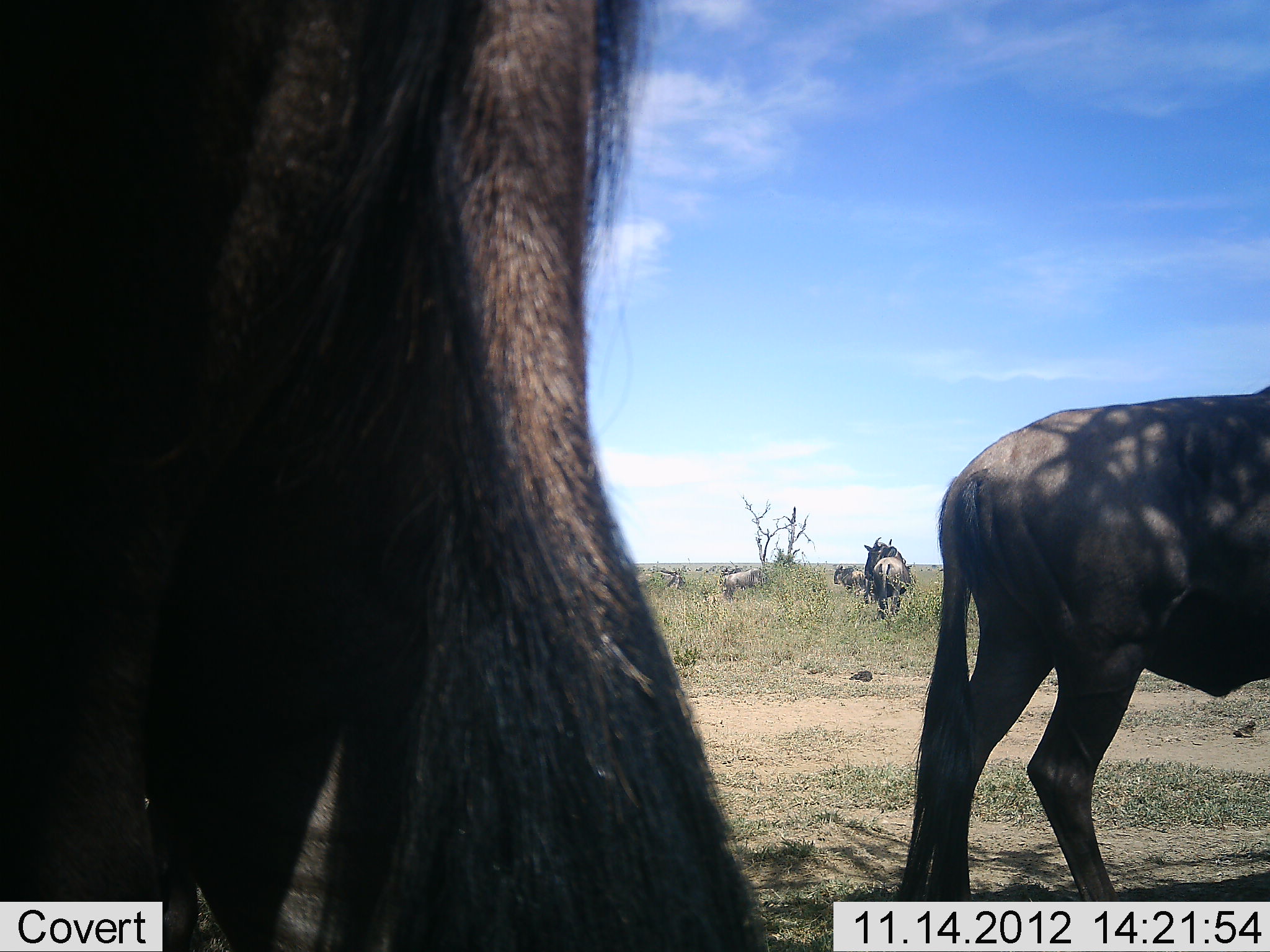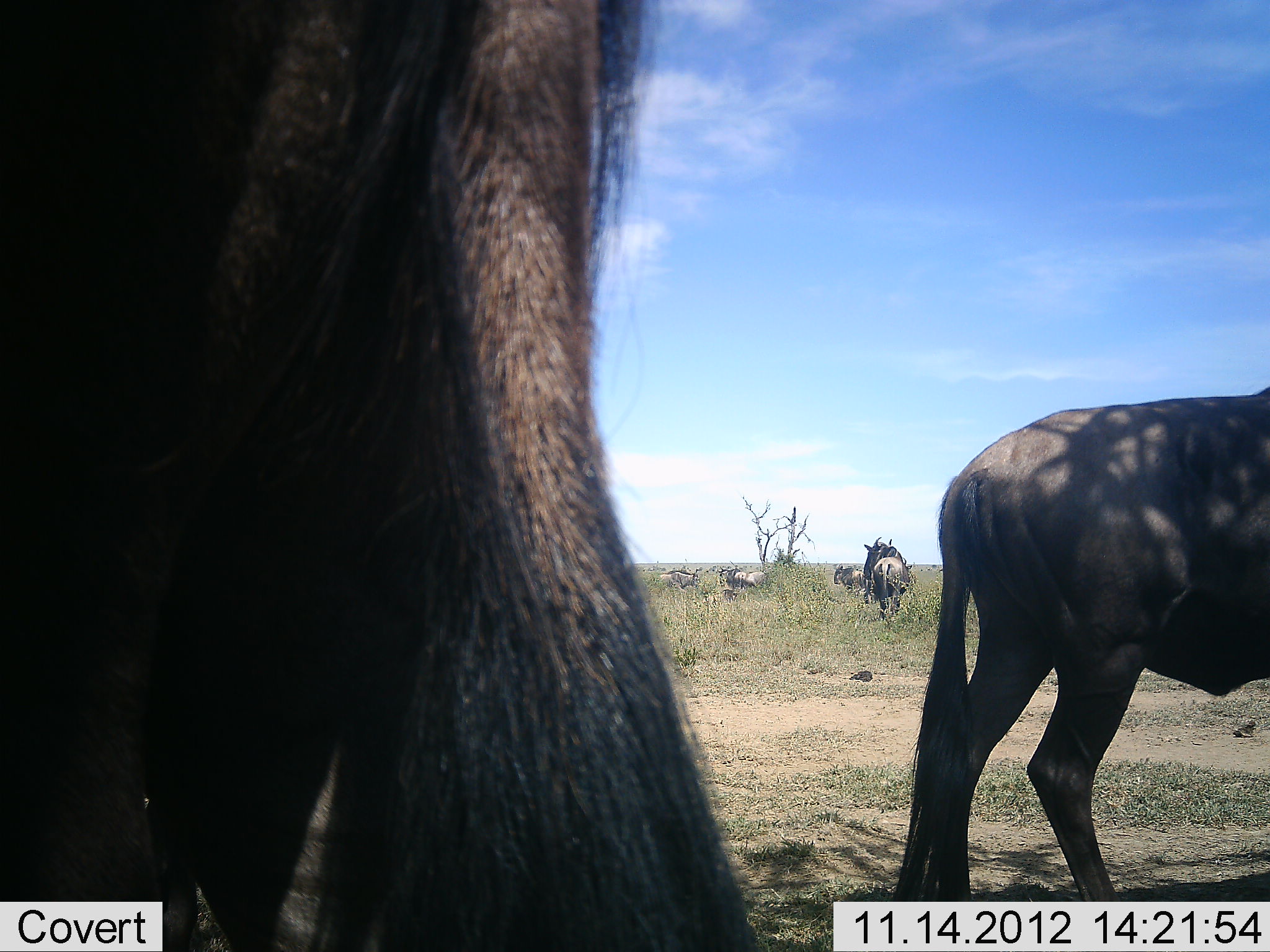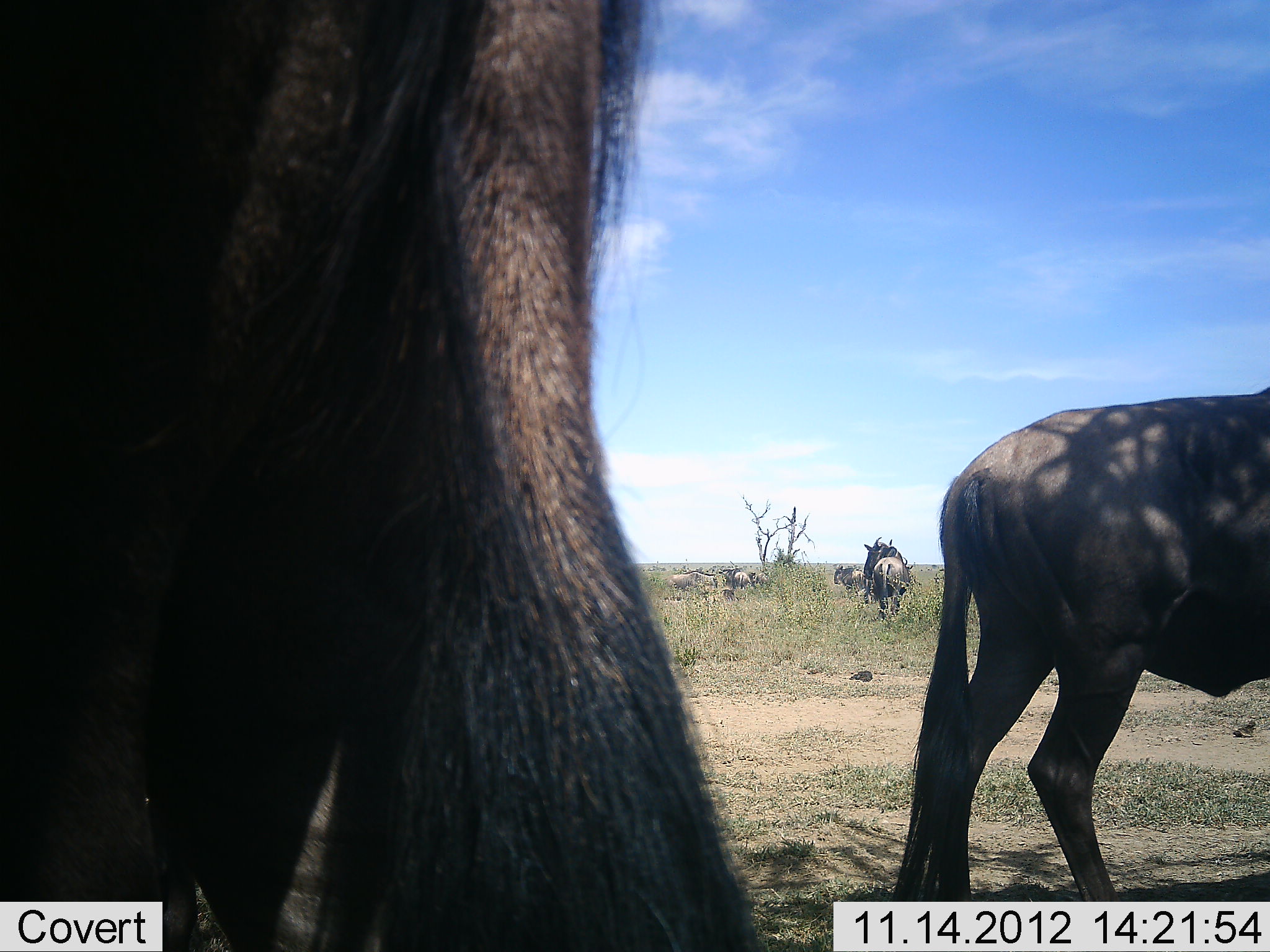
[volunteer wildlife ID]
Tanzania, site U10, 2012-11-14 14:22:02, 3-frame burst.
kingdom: Animalia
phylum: Chordata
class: Mammalia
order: Artiodactyla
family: Bovidae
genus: Connochaetes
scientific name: Connochaetes taurinus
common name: blue wildebeest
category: wildebeest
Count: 6.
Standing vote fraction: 82%.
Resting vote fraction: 9%.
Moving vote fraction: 45%.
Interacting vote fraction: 0%.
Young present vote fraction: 0%.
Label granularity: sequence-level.